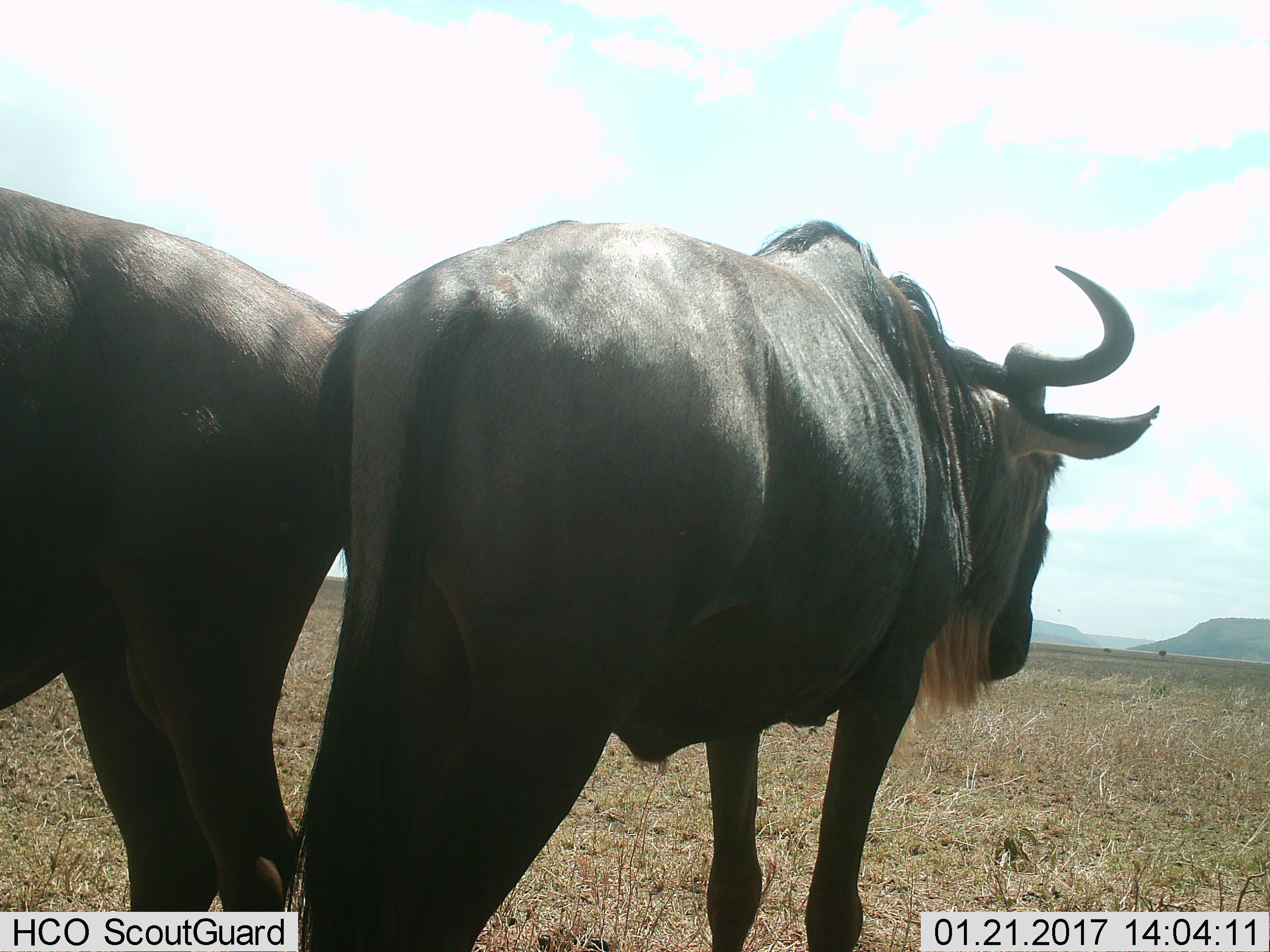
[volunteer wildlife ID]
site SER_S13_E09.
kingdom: Animalia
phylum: Chordata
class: Mammalia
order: Artiodactyla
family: Bovidae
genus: Connochaetes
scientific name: Connochaetes taurinus taurinus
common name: blue wildebeest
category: wildebeestblue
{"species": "wildebeestblue (blue wildebeest) (Connochaetes taurinus taurinus)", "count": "2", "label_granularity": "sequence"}